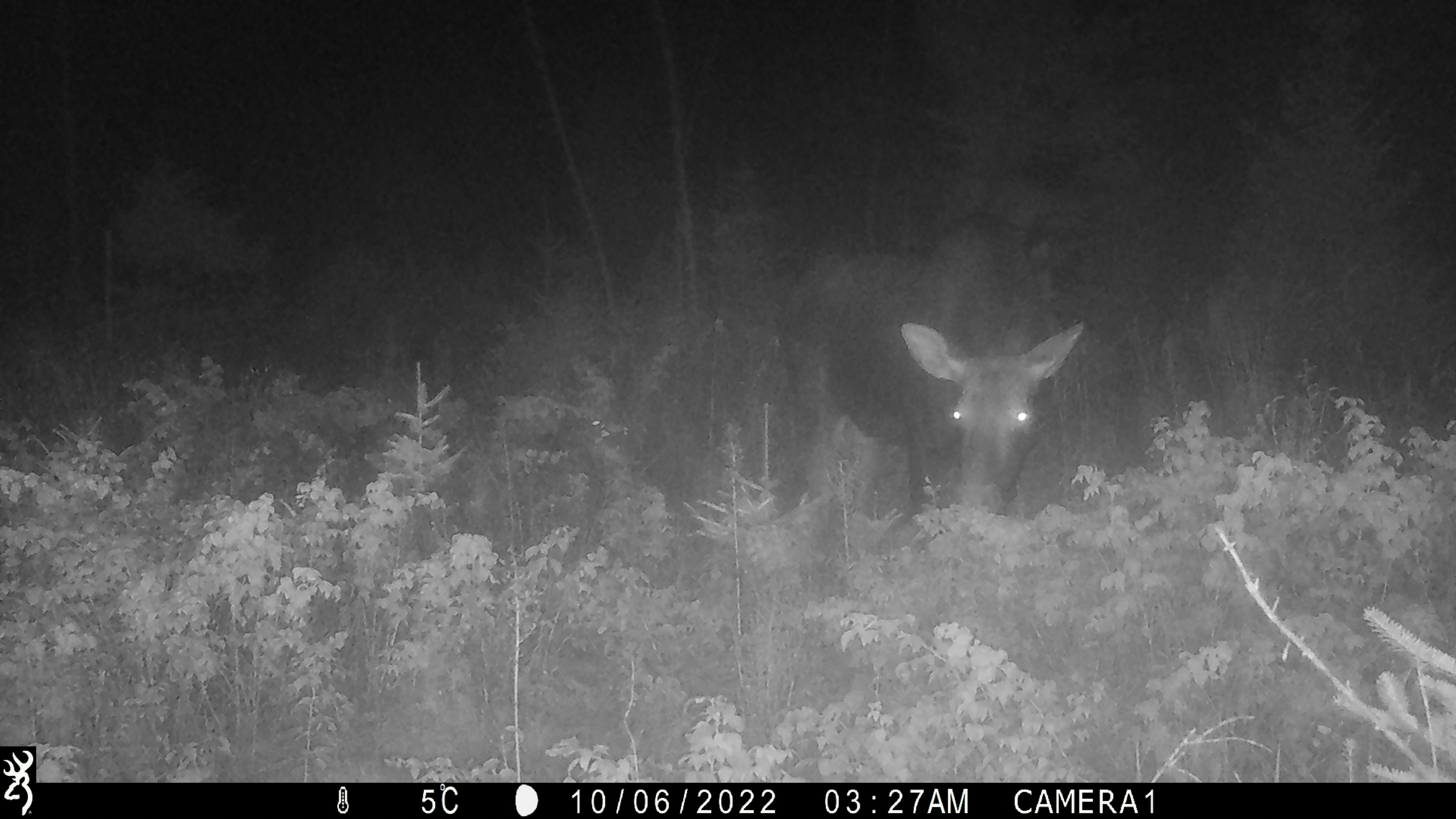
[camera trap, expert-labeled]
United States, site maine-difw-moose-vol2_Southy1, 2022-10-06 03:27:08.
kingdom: Animalia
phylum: Chordata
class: Mammalia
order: Artiodactyla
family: Cervidae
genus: Alces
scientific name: Alces alces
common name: moose